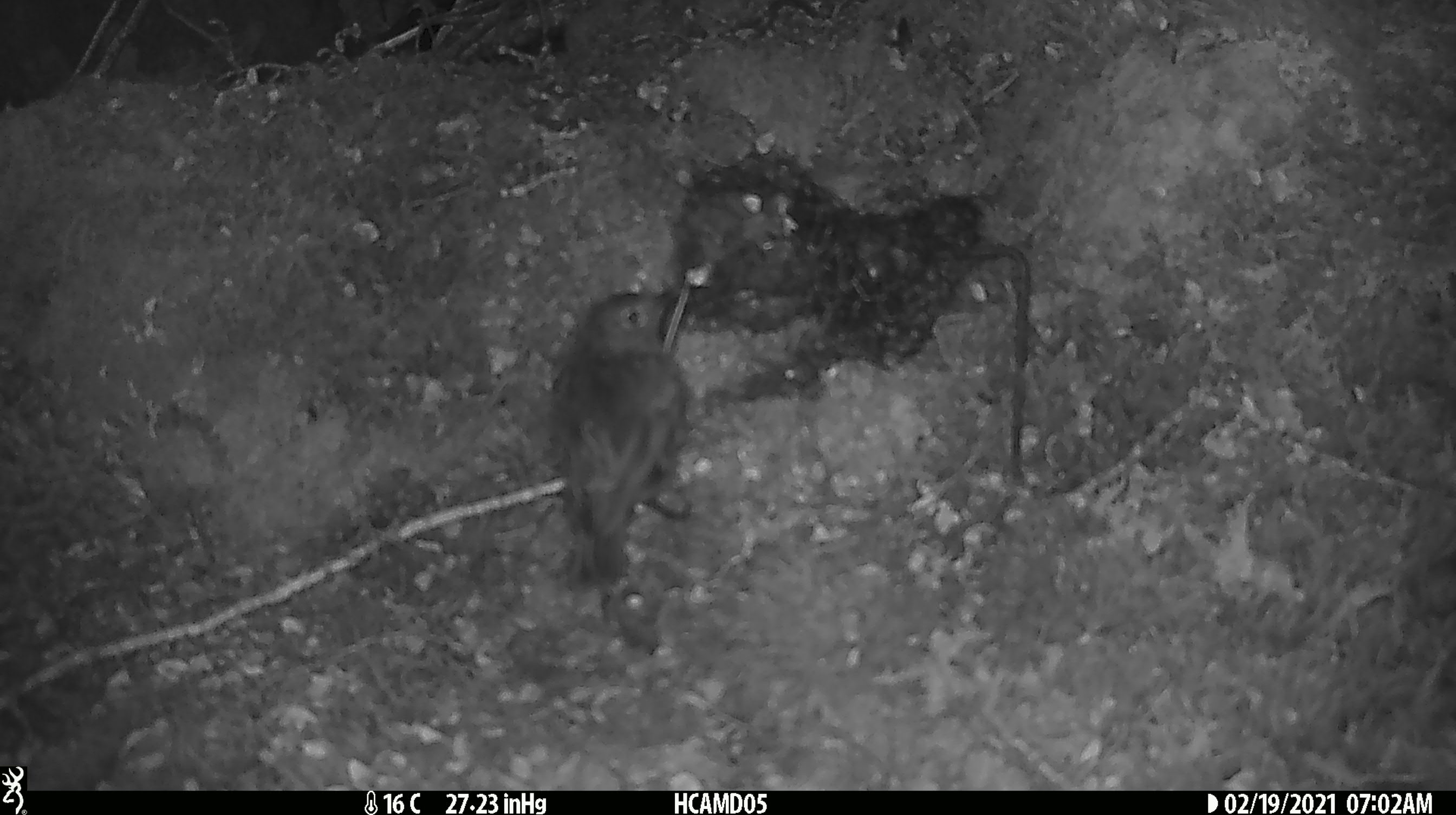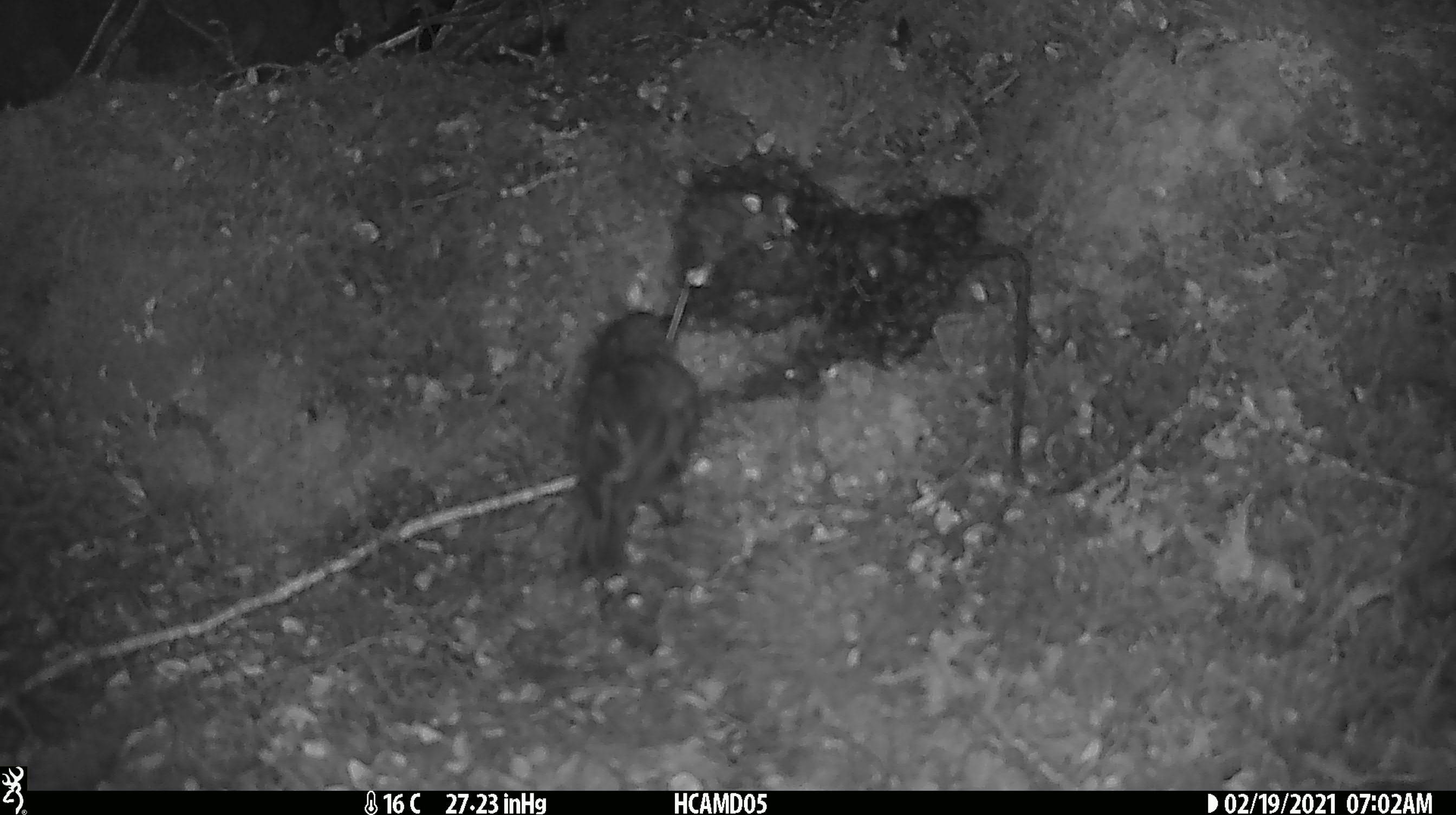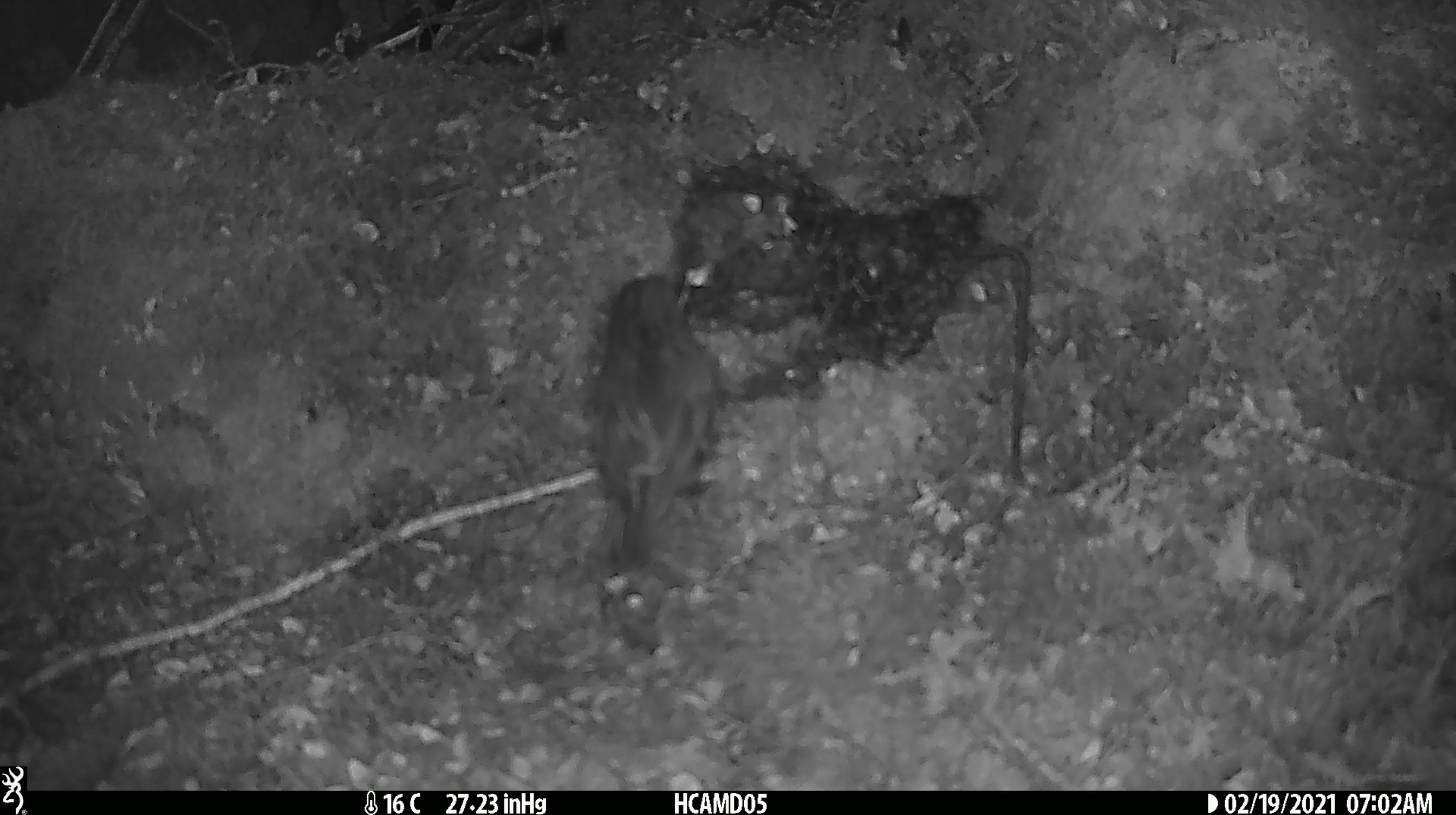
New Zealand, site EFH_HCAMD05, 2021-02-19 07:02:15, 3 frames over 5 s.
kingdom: Animalia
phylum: Chordata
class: Aves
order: Passeriformes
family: Petroicidae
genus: Petroica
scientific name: Petroica australis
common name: new zealand robin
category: robin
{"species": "robin (new zealand robin) (Petroica australis)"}